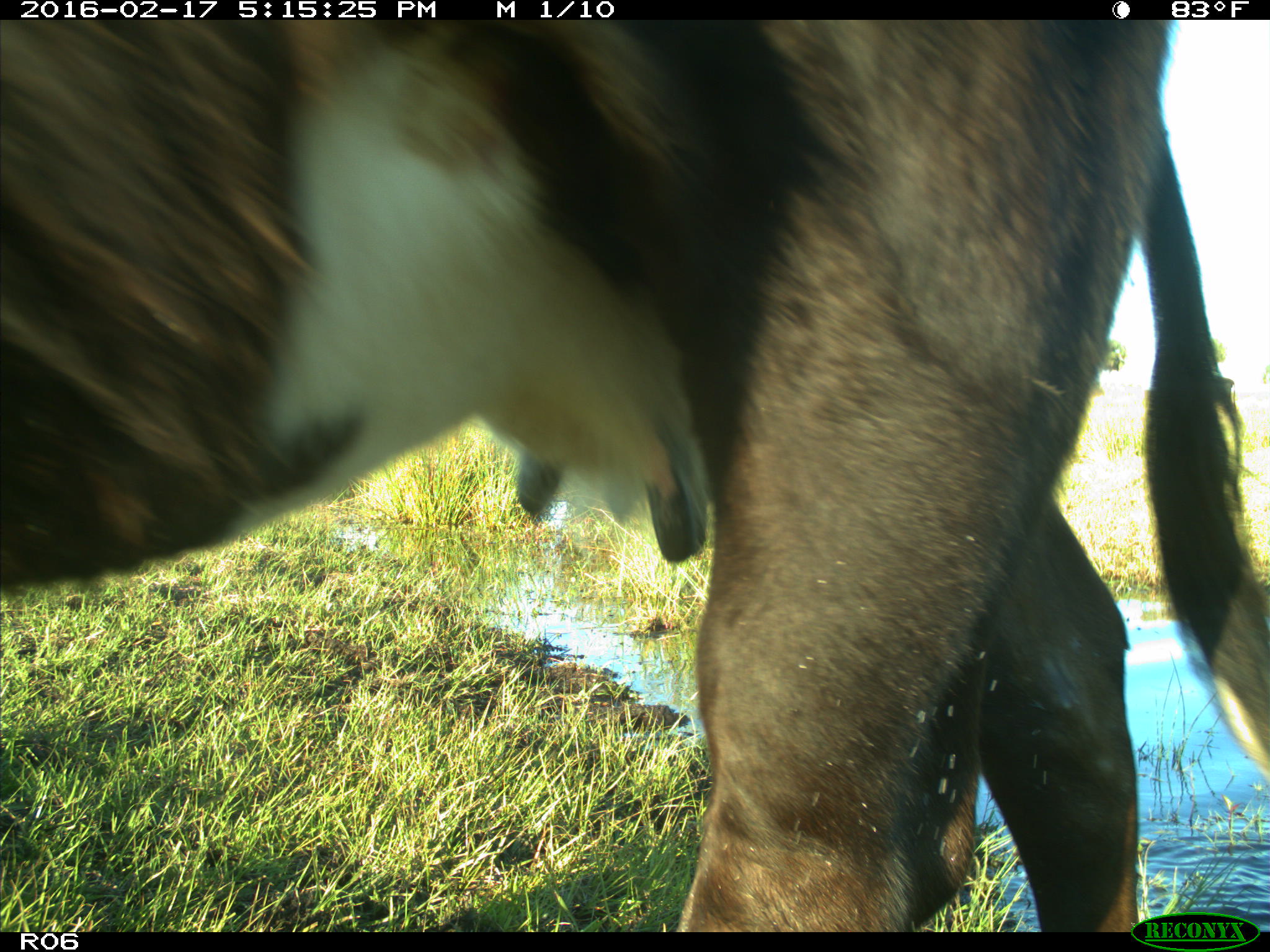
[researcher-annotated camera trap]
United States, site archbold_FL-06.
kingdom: Animalia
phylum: Chordata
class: Mammalia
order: Artiodactyla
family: Bovidae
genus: Bos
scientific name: Bos taurus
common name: domestic cow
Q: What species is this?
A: Bos taurus (domestic cow).